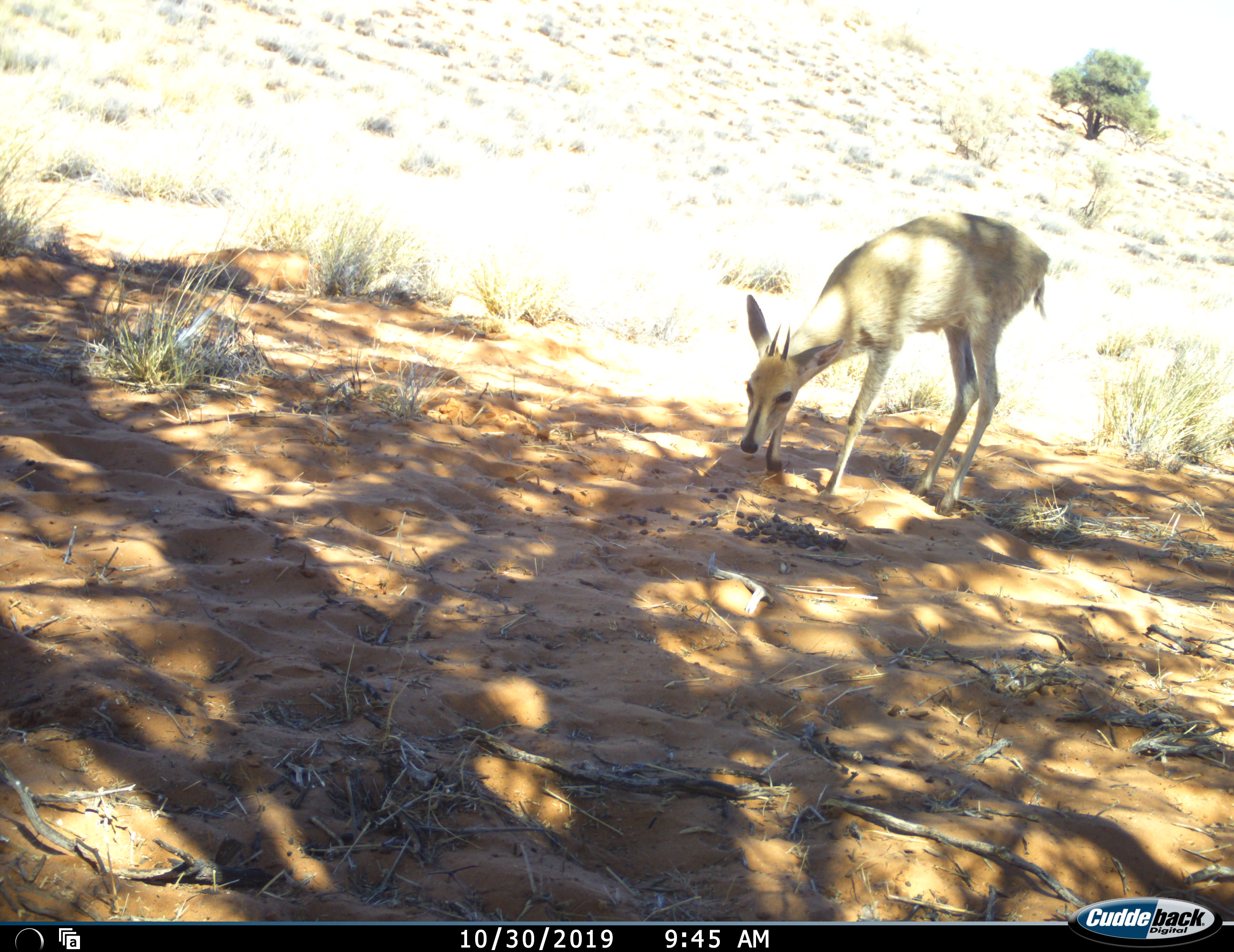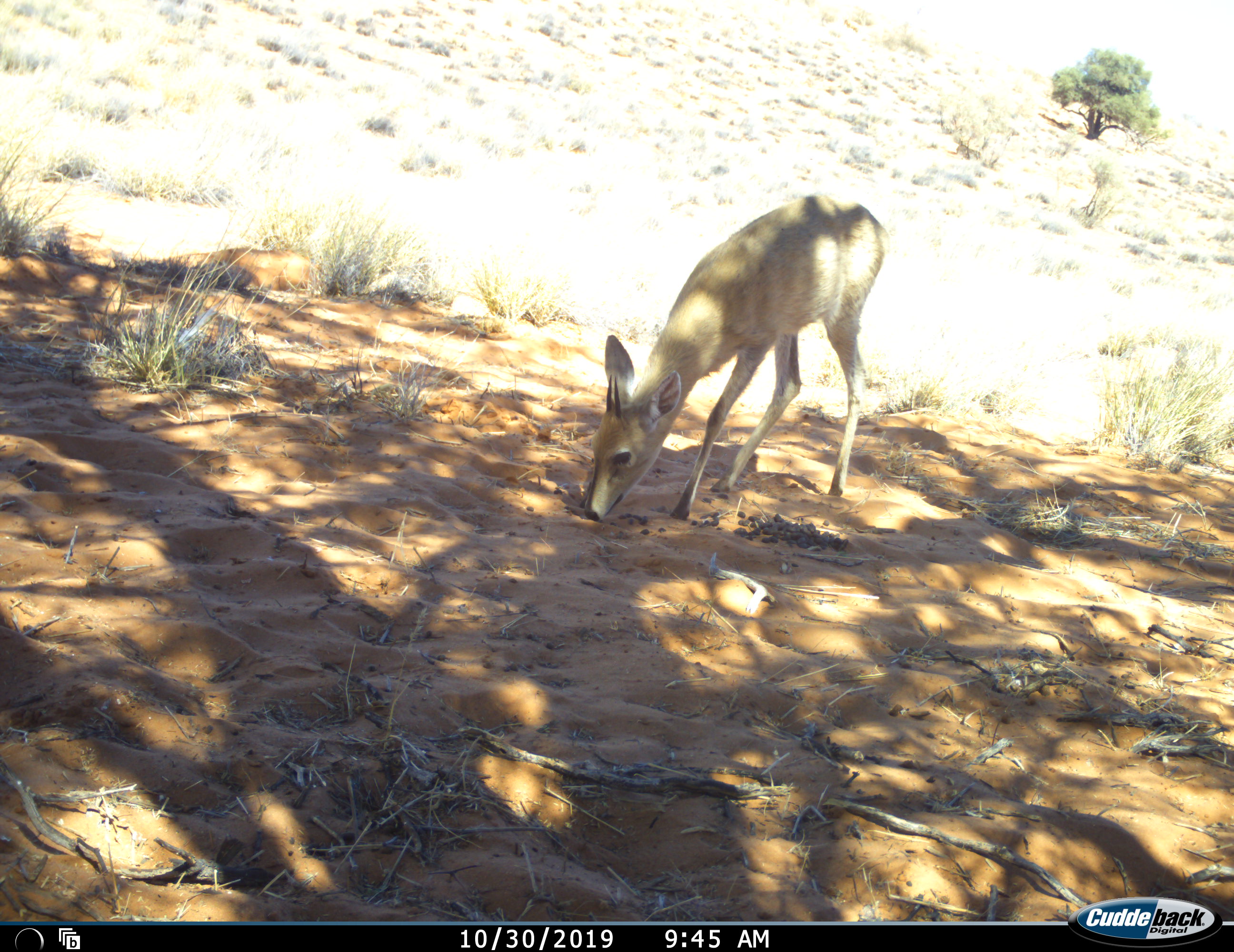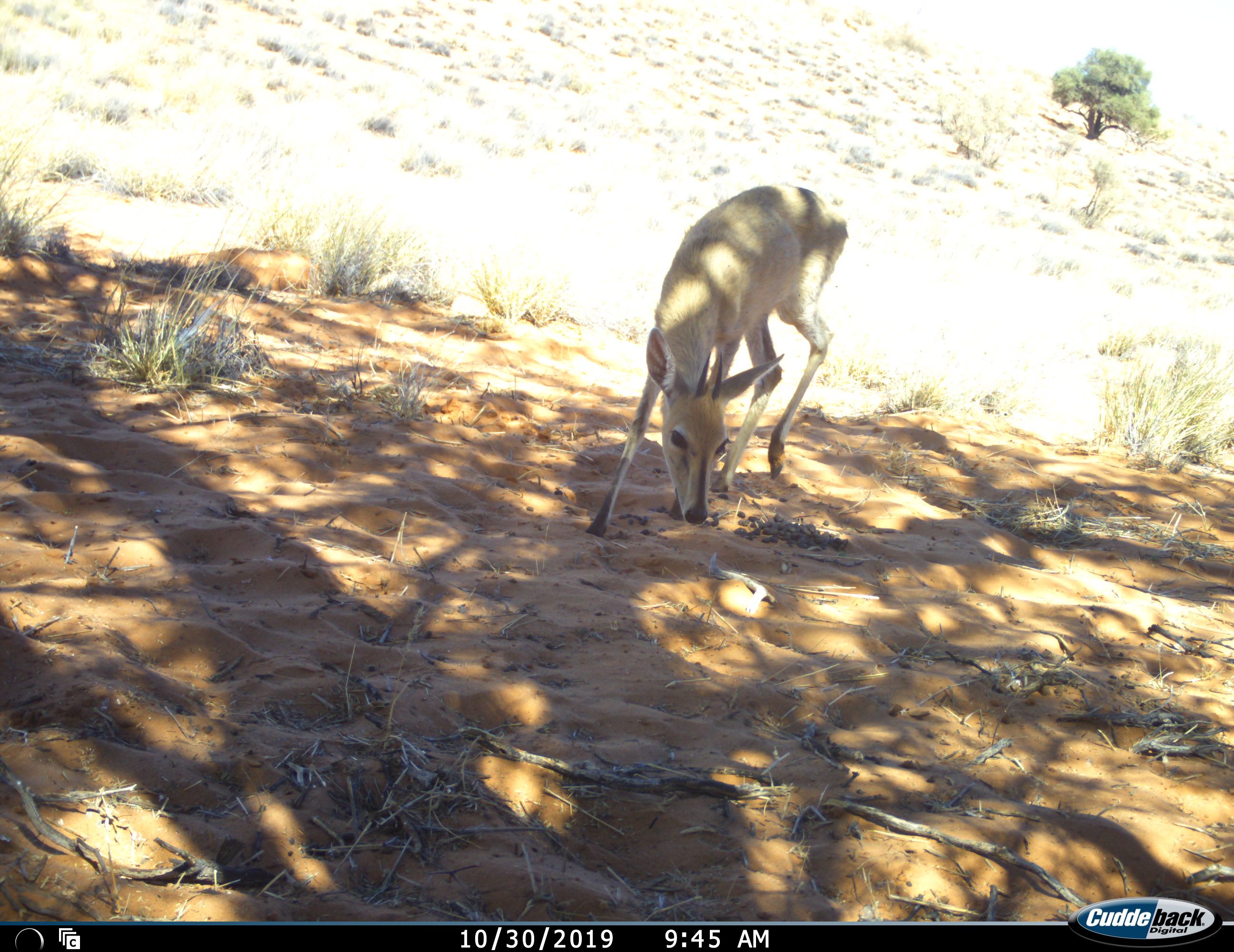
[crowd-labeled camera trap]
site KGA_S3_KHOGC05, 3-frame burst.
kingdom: Animalia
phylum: Chordata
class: Mammalia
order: Artiodactyla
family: Bovidae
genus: Sylvicapra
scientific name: Sylvicapra grimmia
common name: common duiker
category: duikercommongrey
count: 1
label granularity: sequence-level